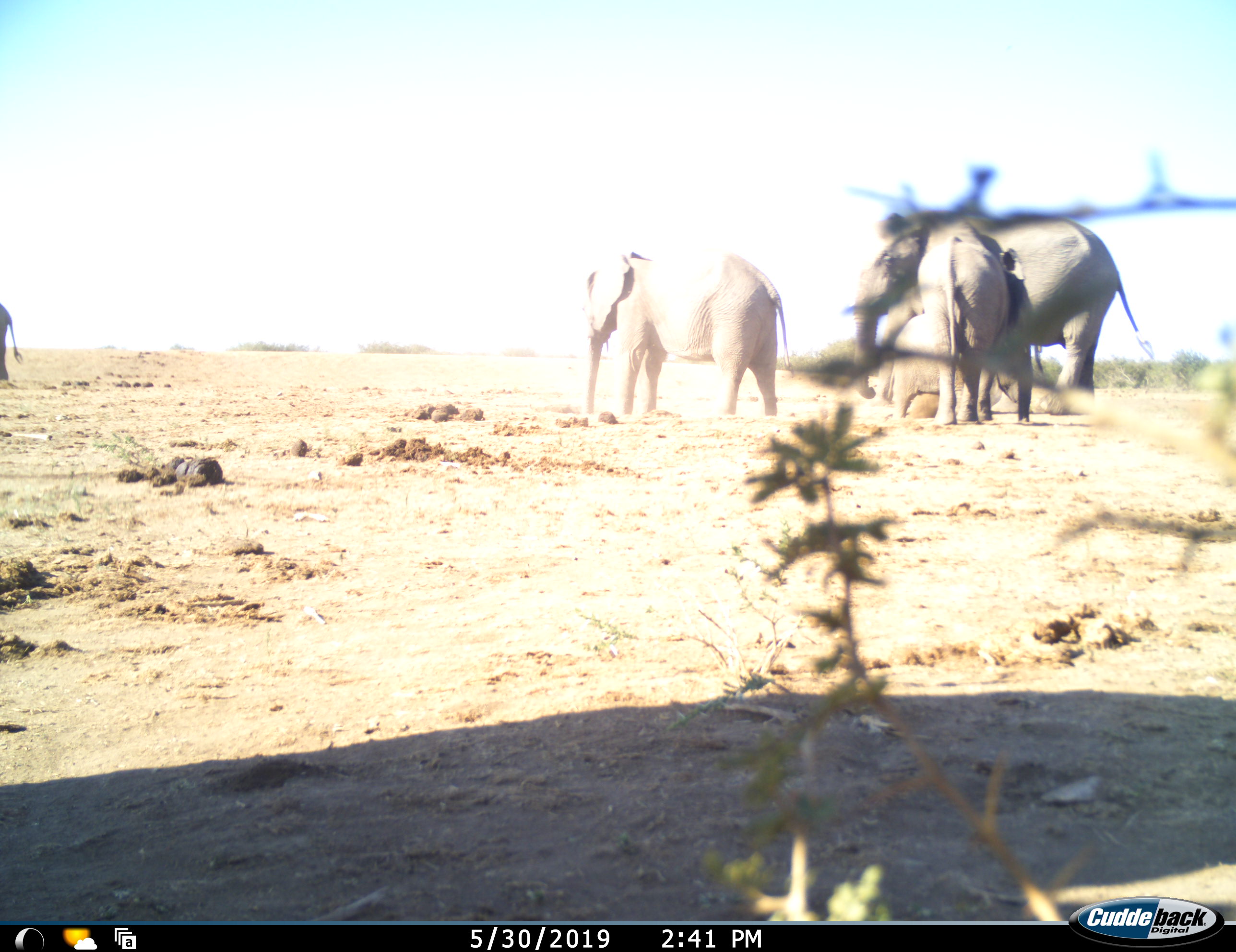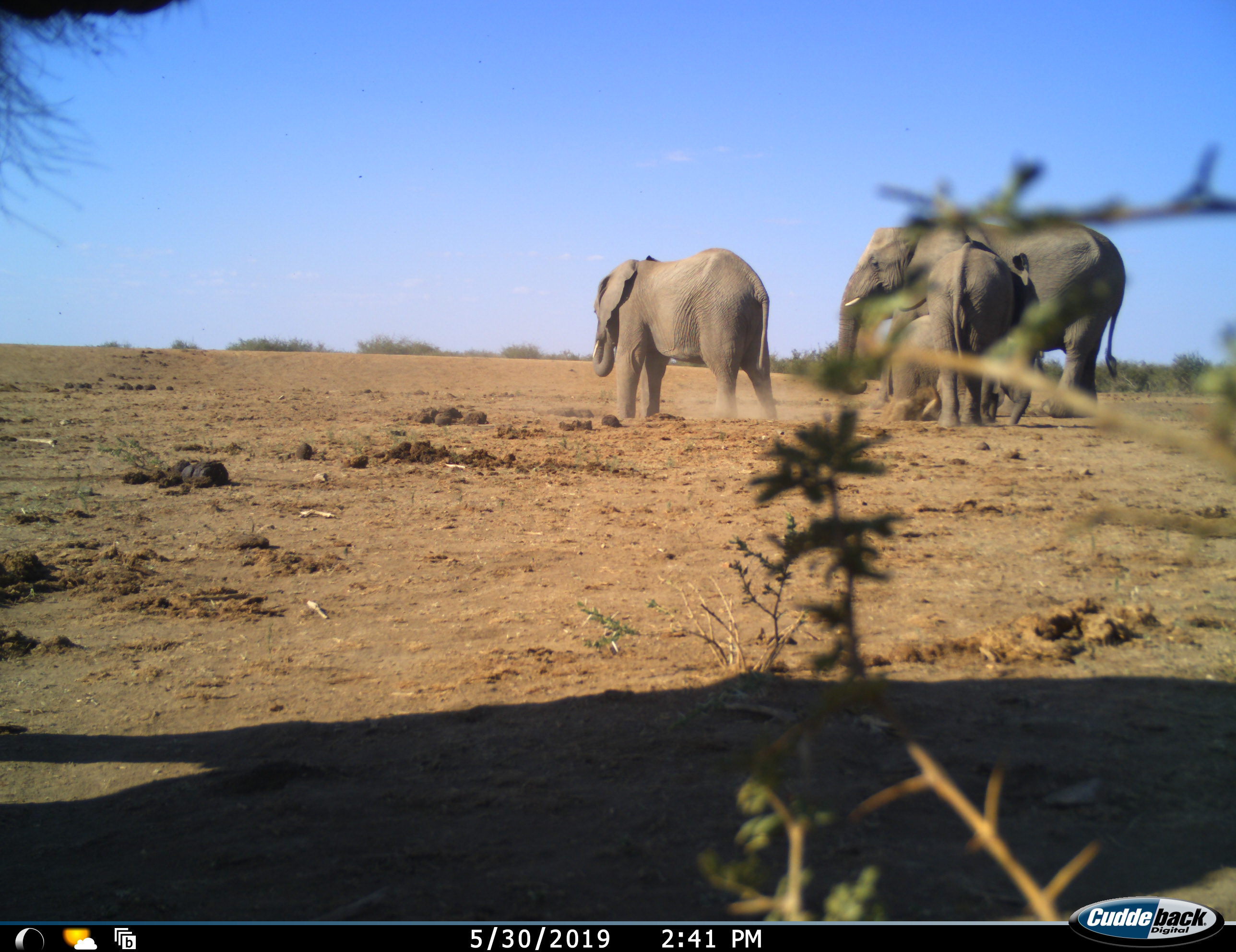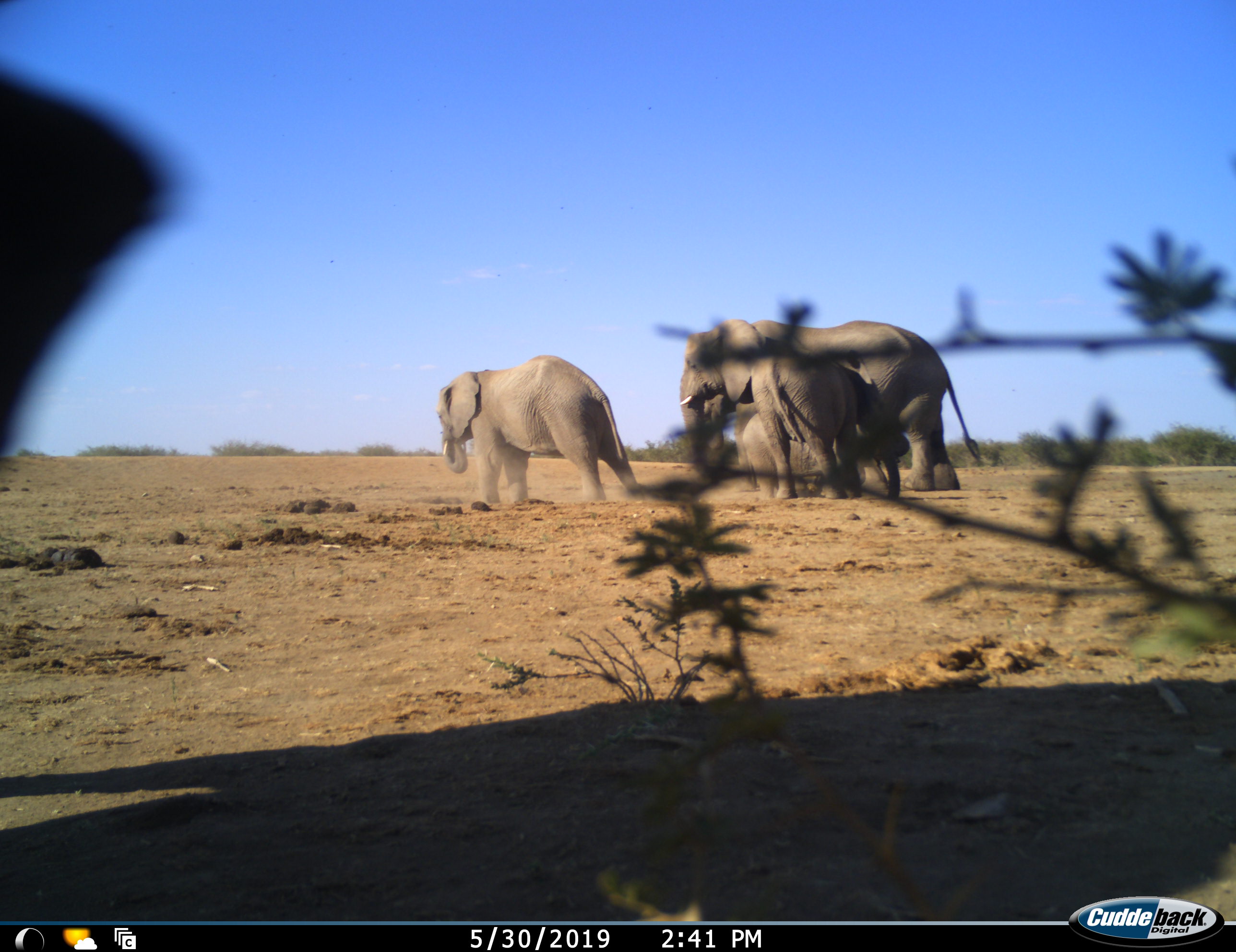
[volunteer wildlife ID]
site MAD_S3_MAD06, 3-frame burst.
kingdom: Animalia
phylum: Chordata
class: Mammalia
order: Proboscidea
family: Elephantidae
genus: Loxodonta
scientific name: Loxodonta africana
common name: african bush elephant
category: elephant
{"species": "elephant (african bush elephant) (Loxodonta africana)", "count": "5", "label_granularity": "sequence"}